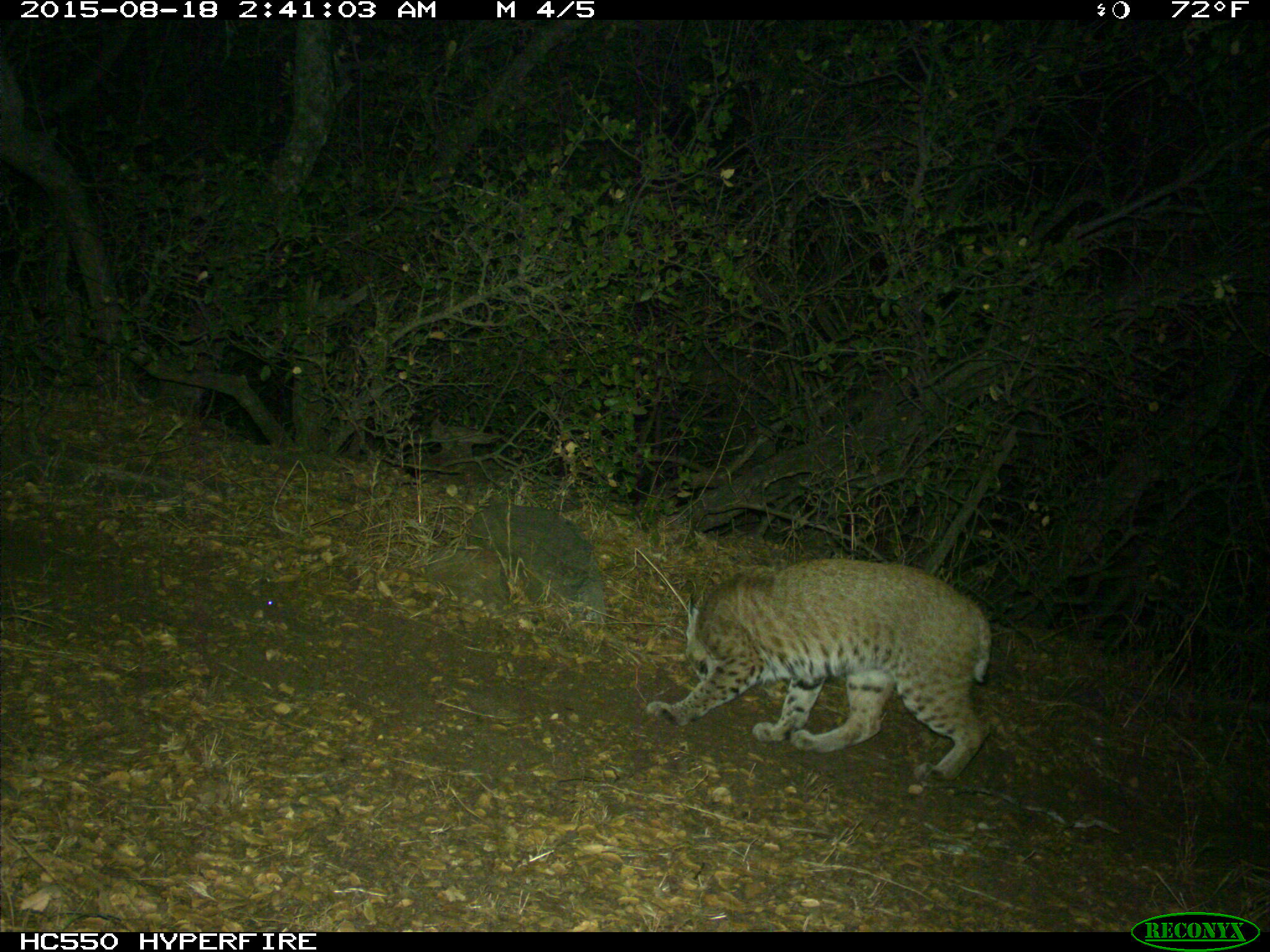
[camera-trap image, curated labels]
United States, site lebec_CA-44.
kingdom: Animalia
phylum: Chordata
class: Mammalia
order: Carnivora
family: Felidae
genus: Lynx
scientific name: Lynx rufus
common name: bobcat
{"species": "Lynx rufus (bobcat)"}